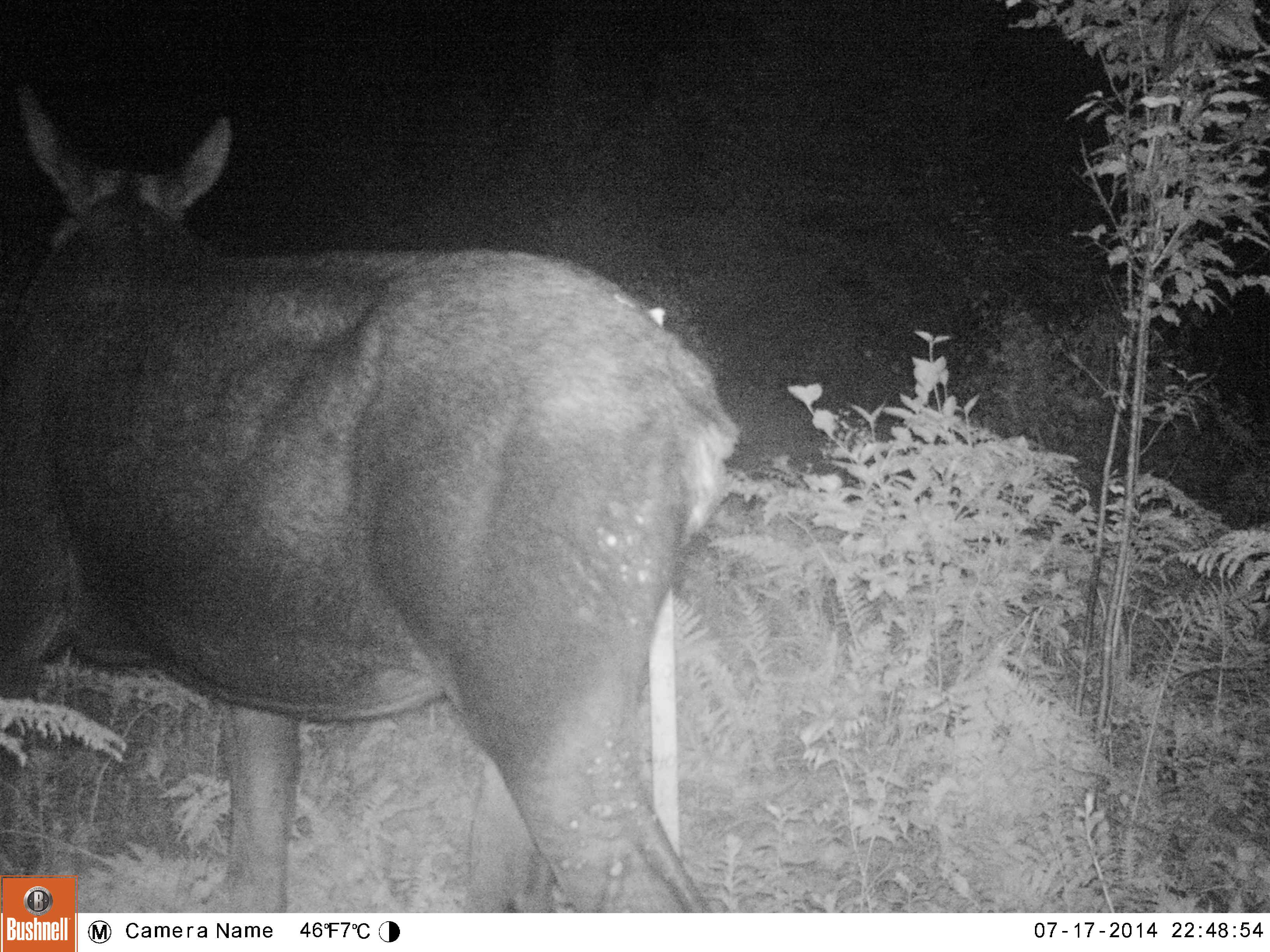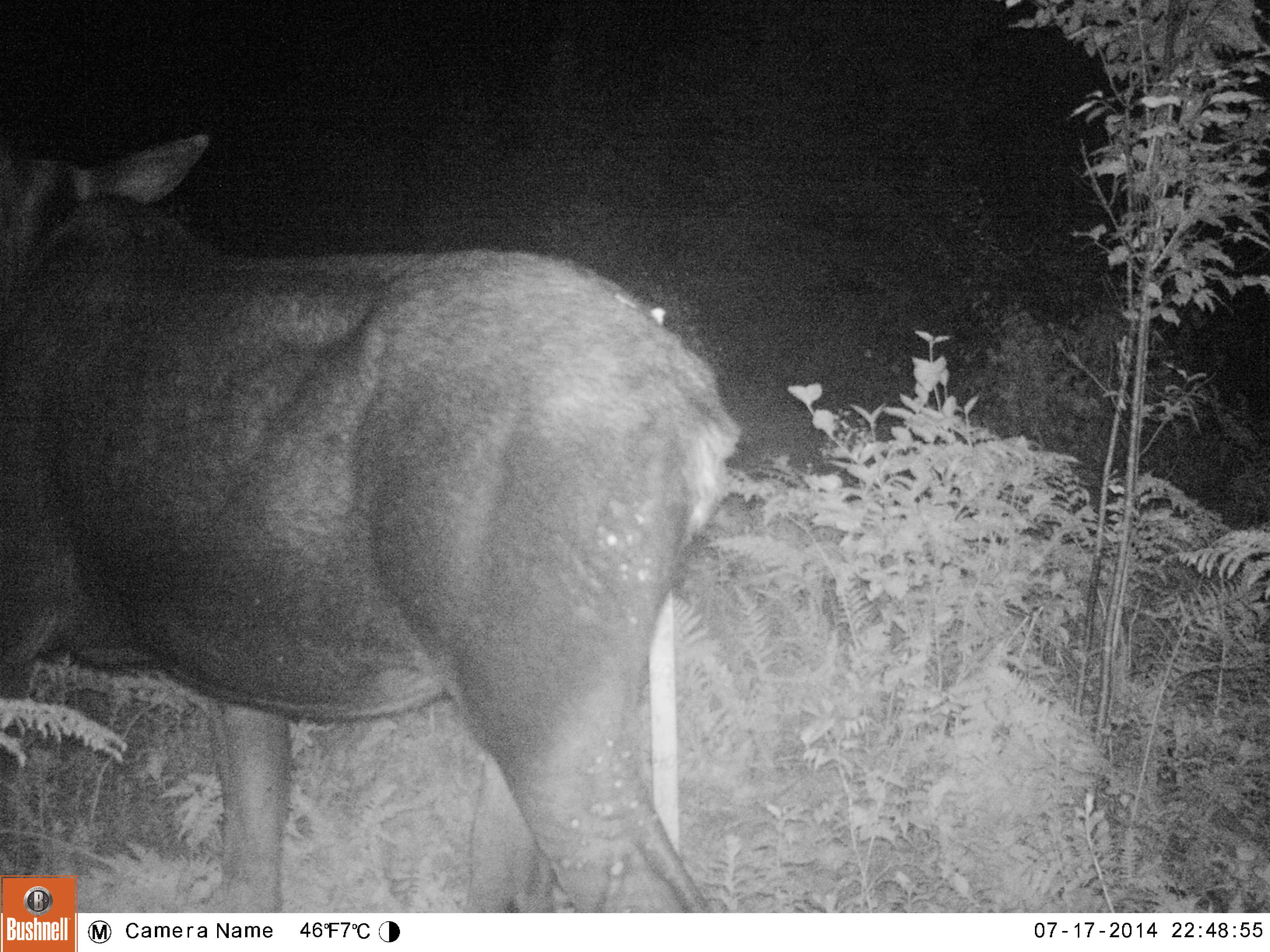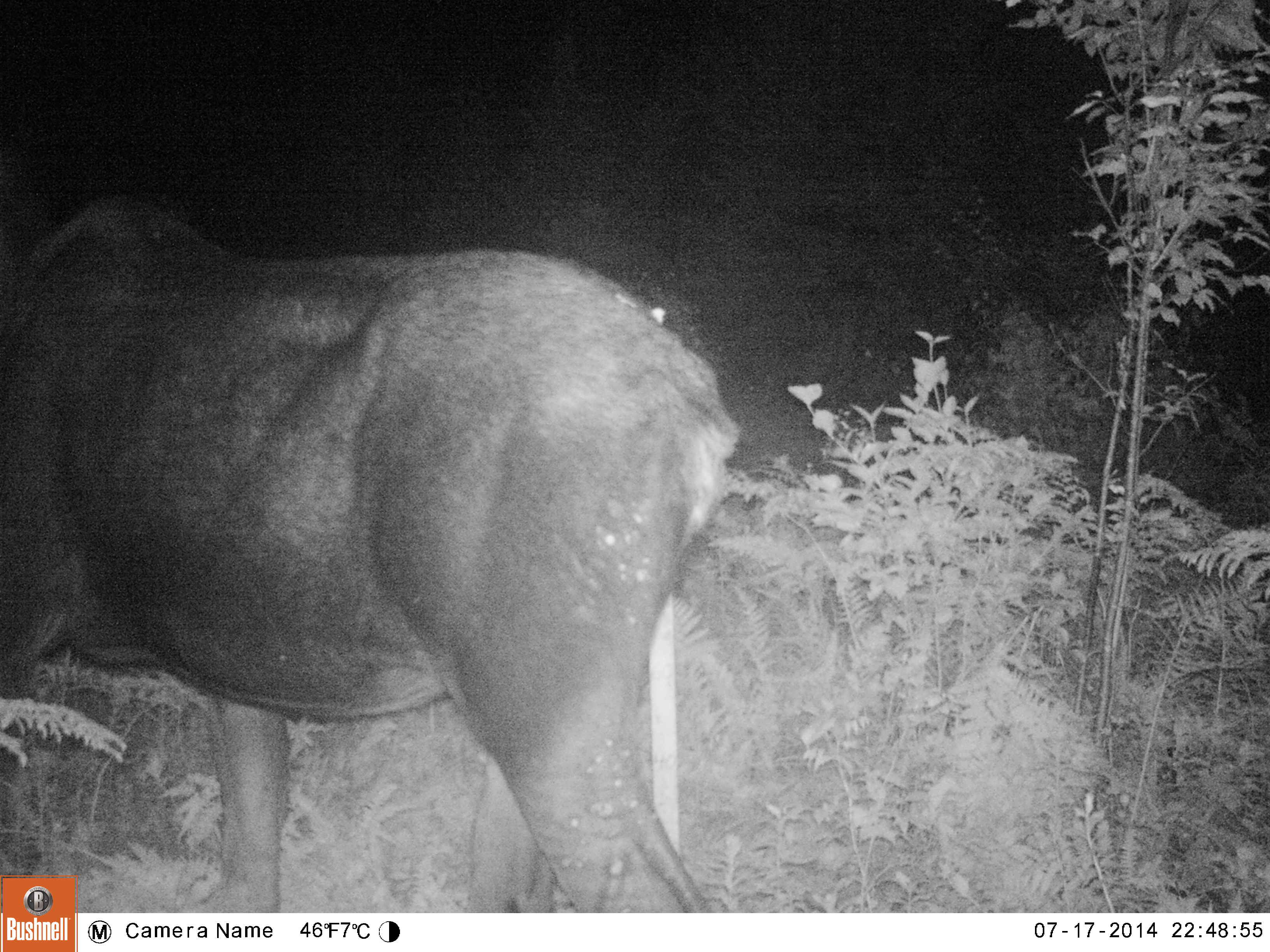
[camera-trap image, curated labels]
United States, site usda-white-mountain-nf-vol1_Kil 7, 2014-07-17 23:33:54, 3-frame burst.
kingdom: Animalia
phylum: Chordata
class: Mammalia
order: Artiodactyla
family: Cervidae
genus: Alces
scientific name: Alces alces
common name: moose